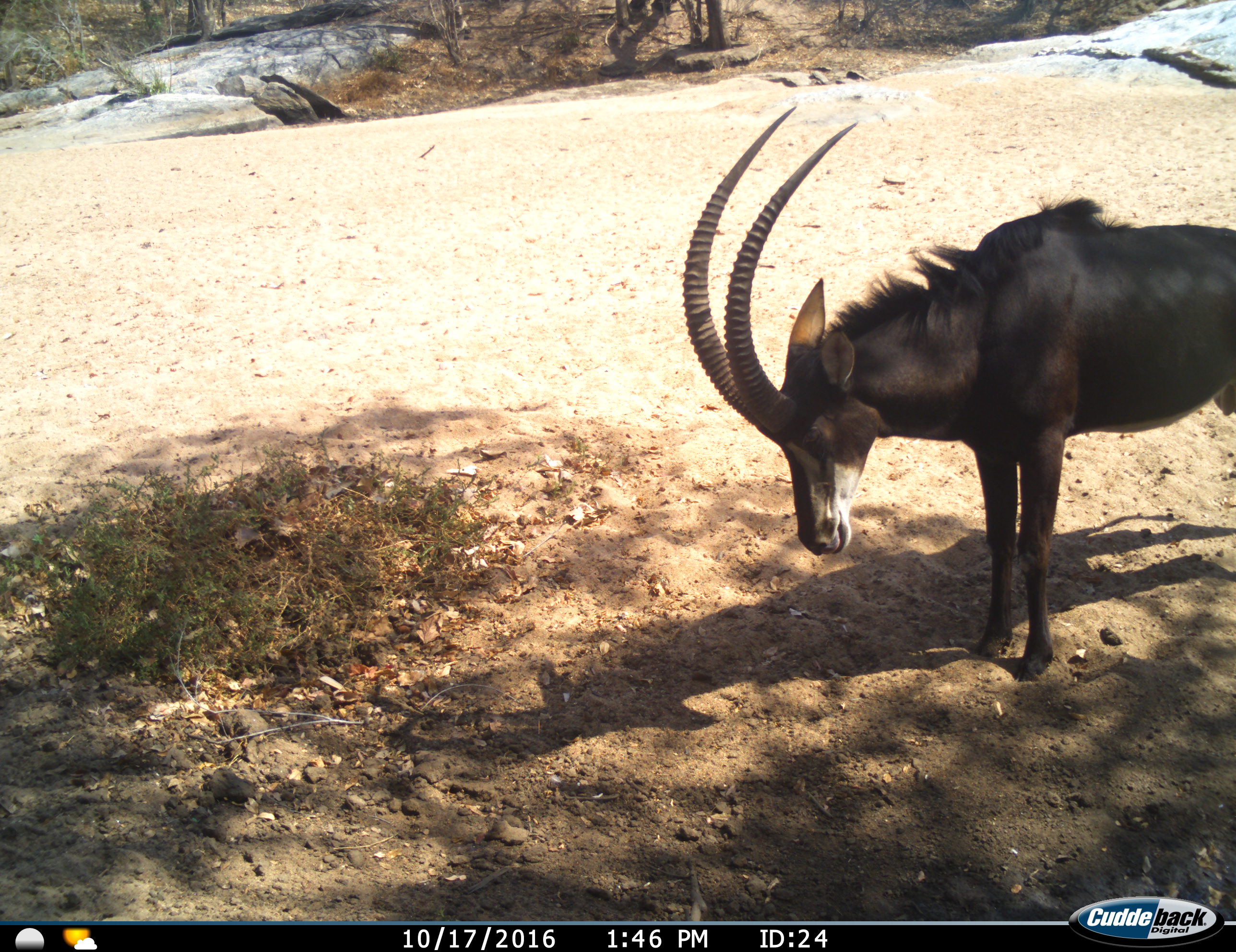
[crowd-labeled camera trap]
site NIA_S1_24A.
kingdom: Animalia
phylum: Chordata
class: Mammalia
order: Artiodactyla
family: Bovidae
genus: Hippotragus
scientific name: Hippotragus niger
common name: sable antelope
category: sable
Sable (sable antelope) (Hippotragus niger), count 1. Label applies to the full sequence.